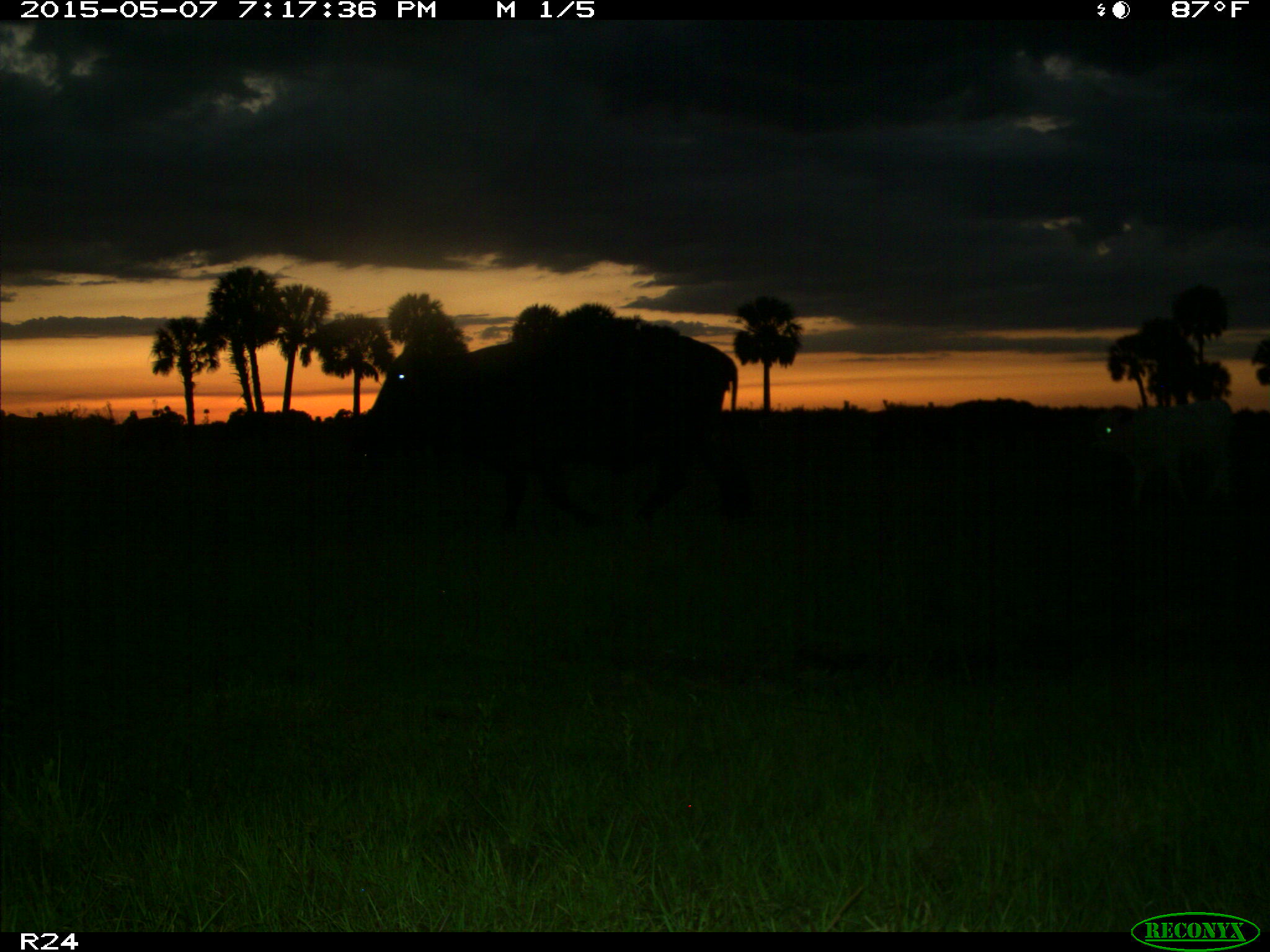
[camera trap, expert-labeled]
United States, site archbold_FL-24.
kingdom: Animalia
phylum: Chordata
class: Mammalia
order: Artiodactyla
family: Bovidae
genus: Bos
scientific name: Bos taurus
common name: domestic cow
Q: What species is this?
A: Bos taurus (domestic cow).